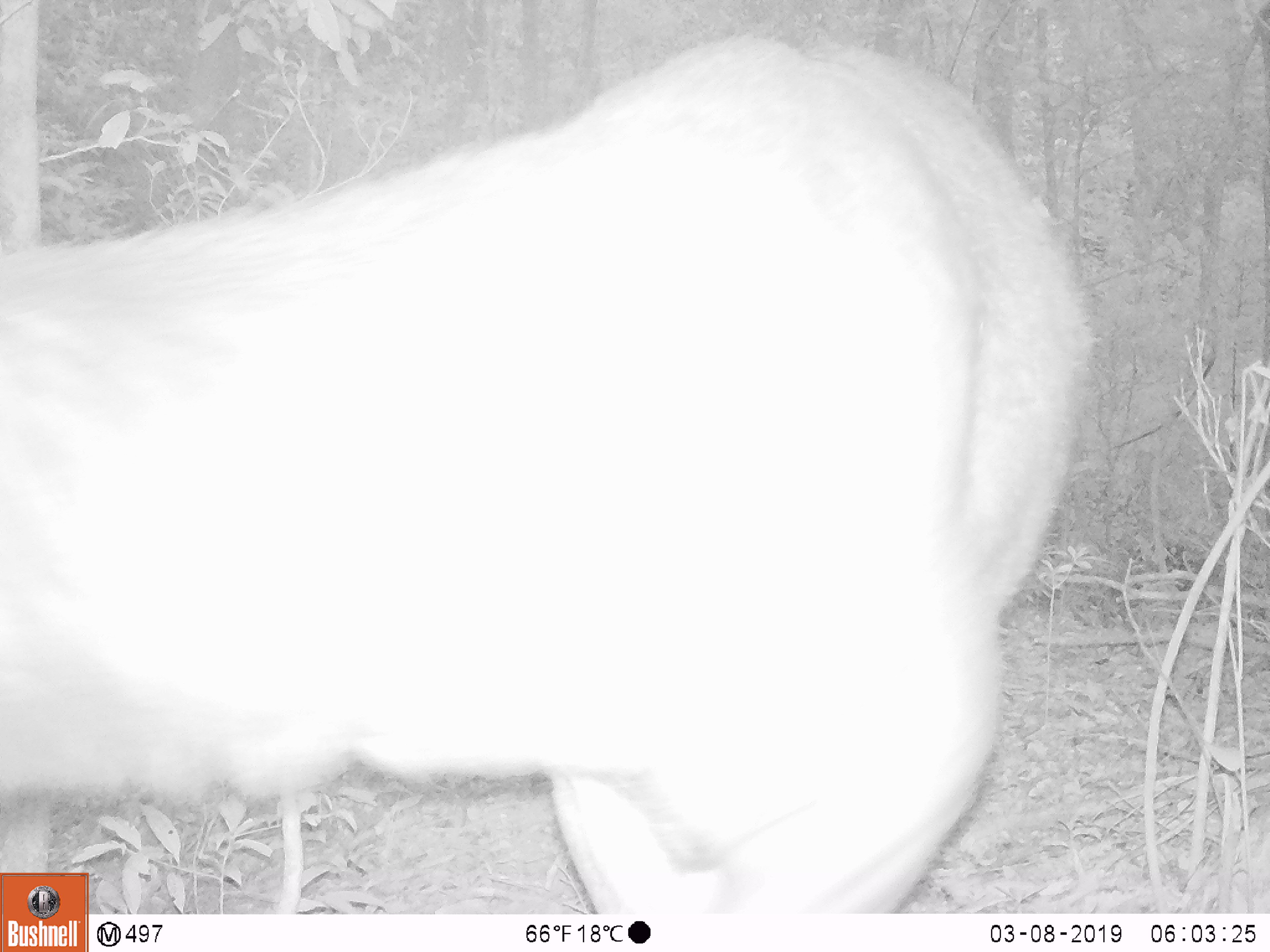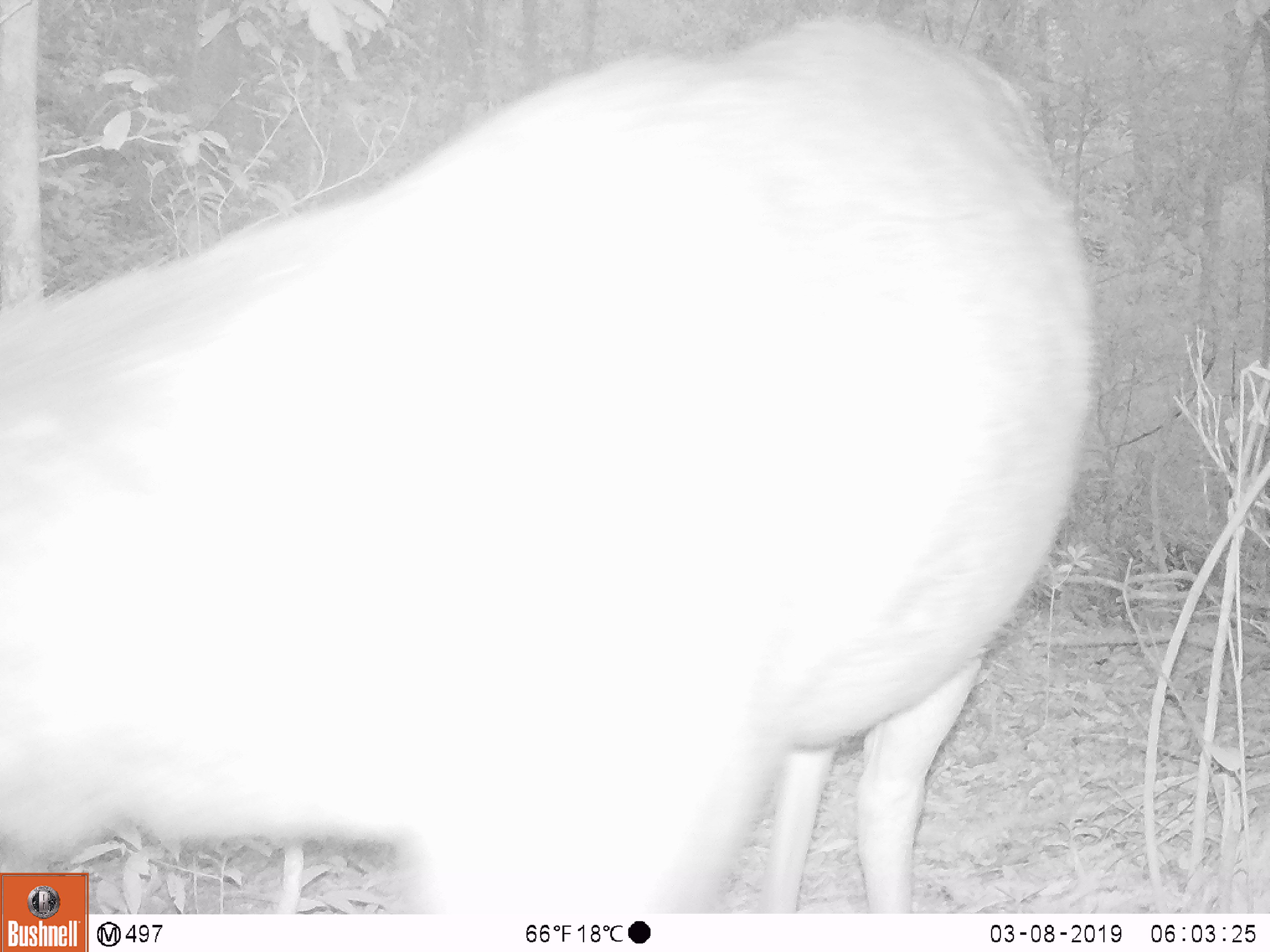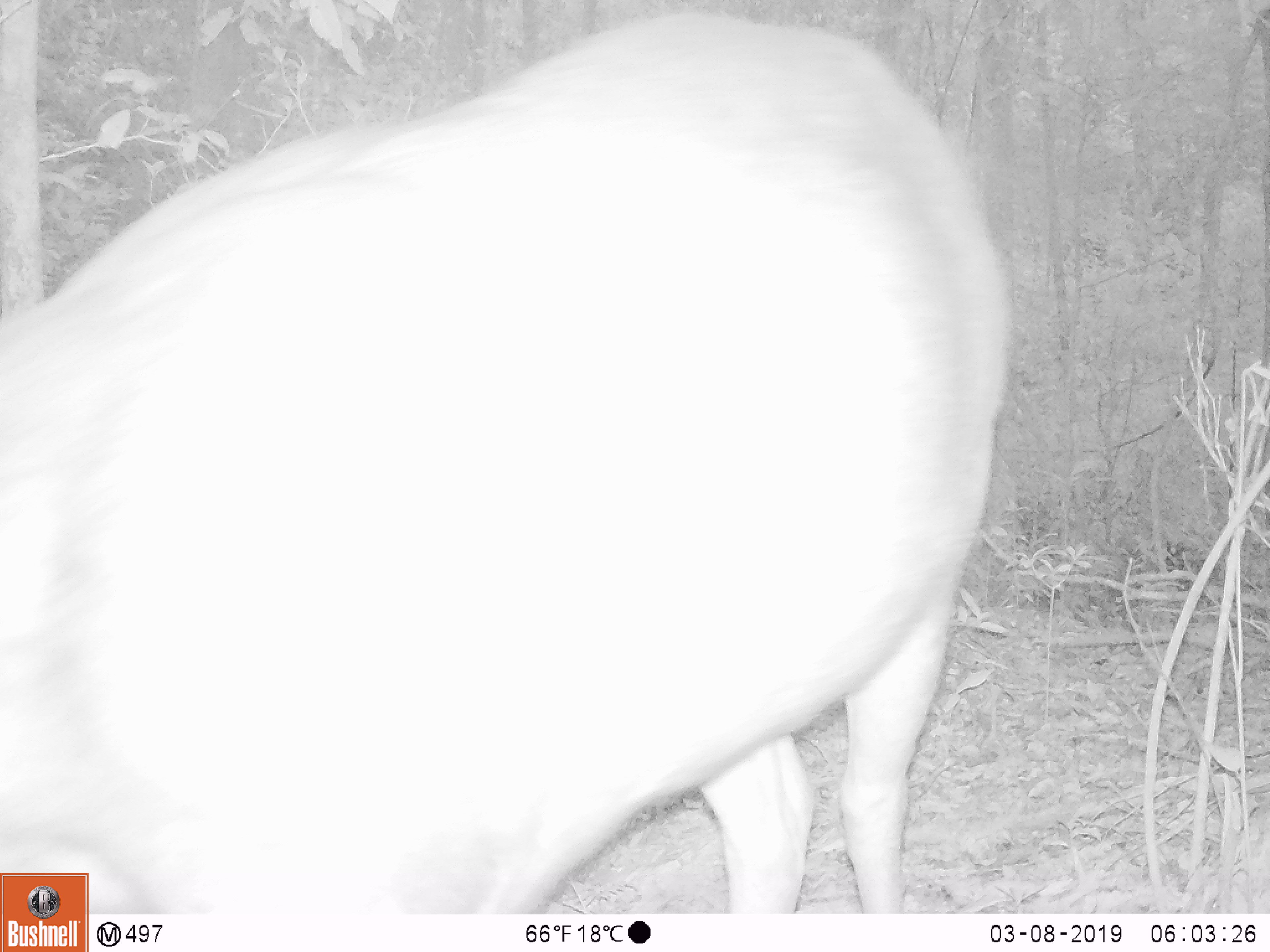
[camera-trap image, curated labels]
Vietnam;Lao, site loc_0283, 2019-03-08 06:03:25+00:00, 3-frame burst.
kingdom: Animalia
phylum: Chordata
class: Mammalia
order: Artiodactyla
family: Cervidae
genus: Rusa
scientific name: Rusa unicolor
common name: sambar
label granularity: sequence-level